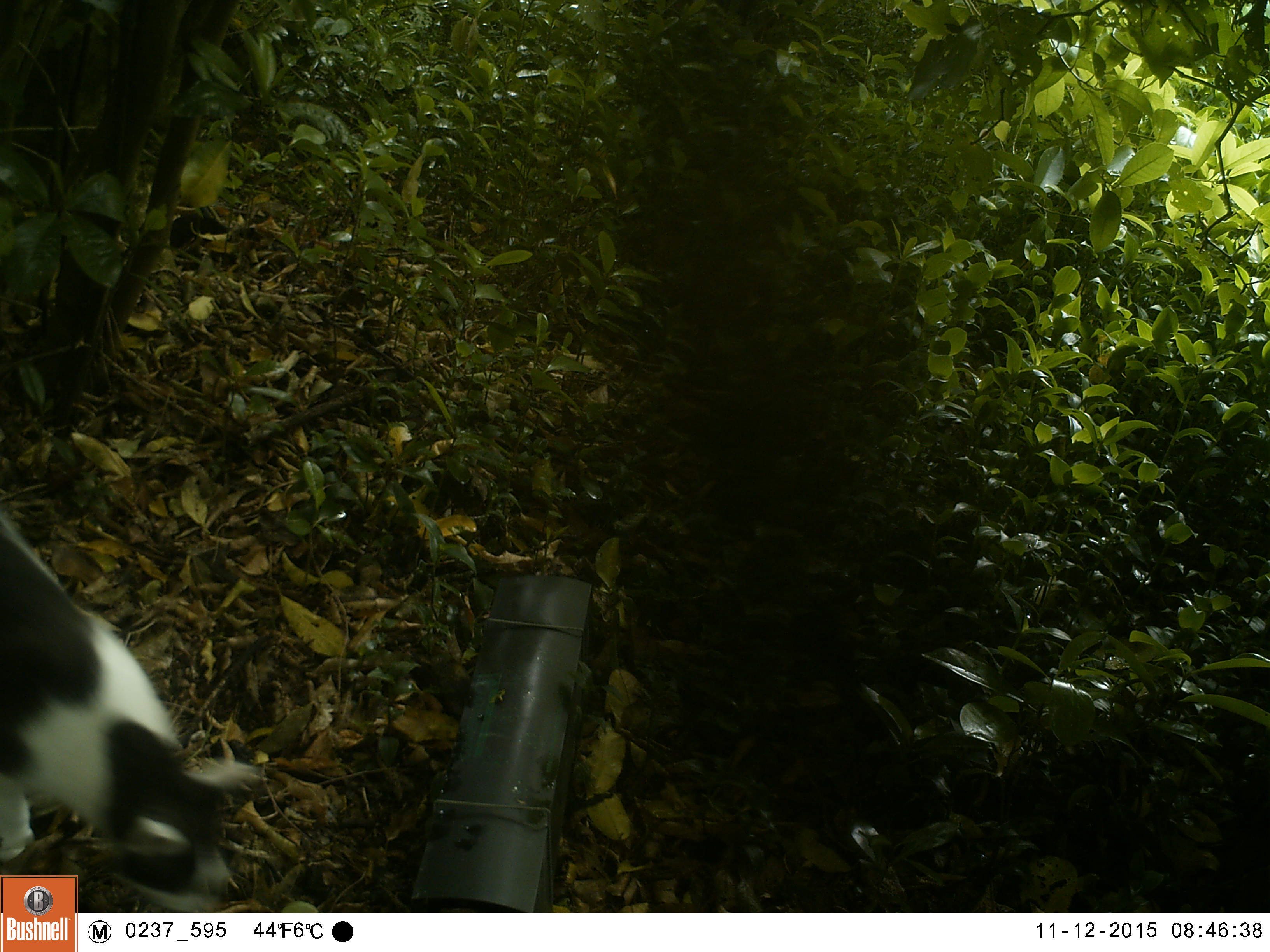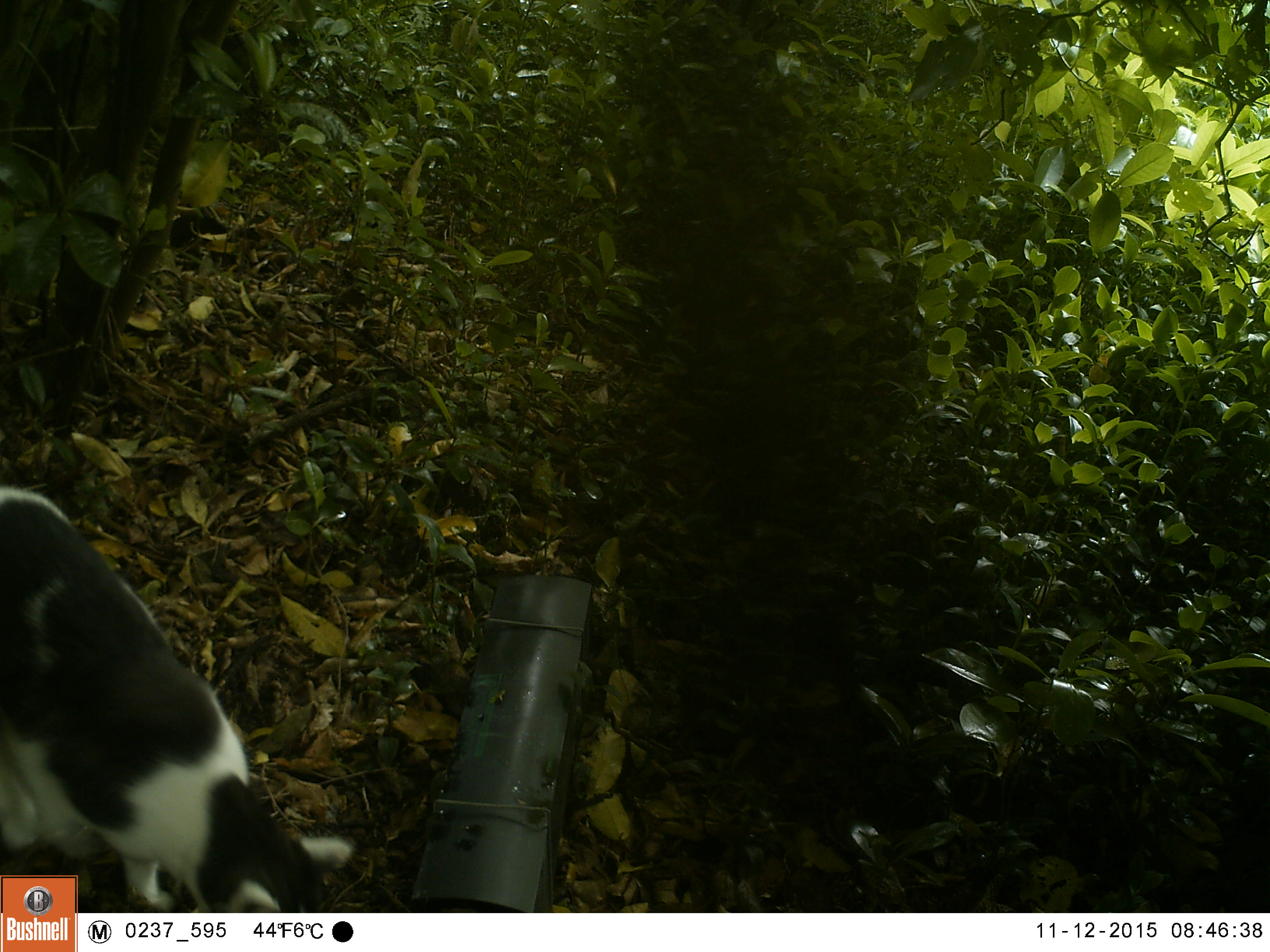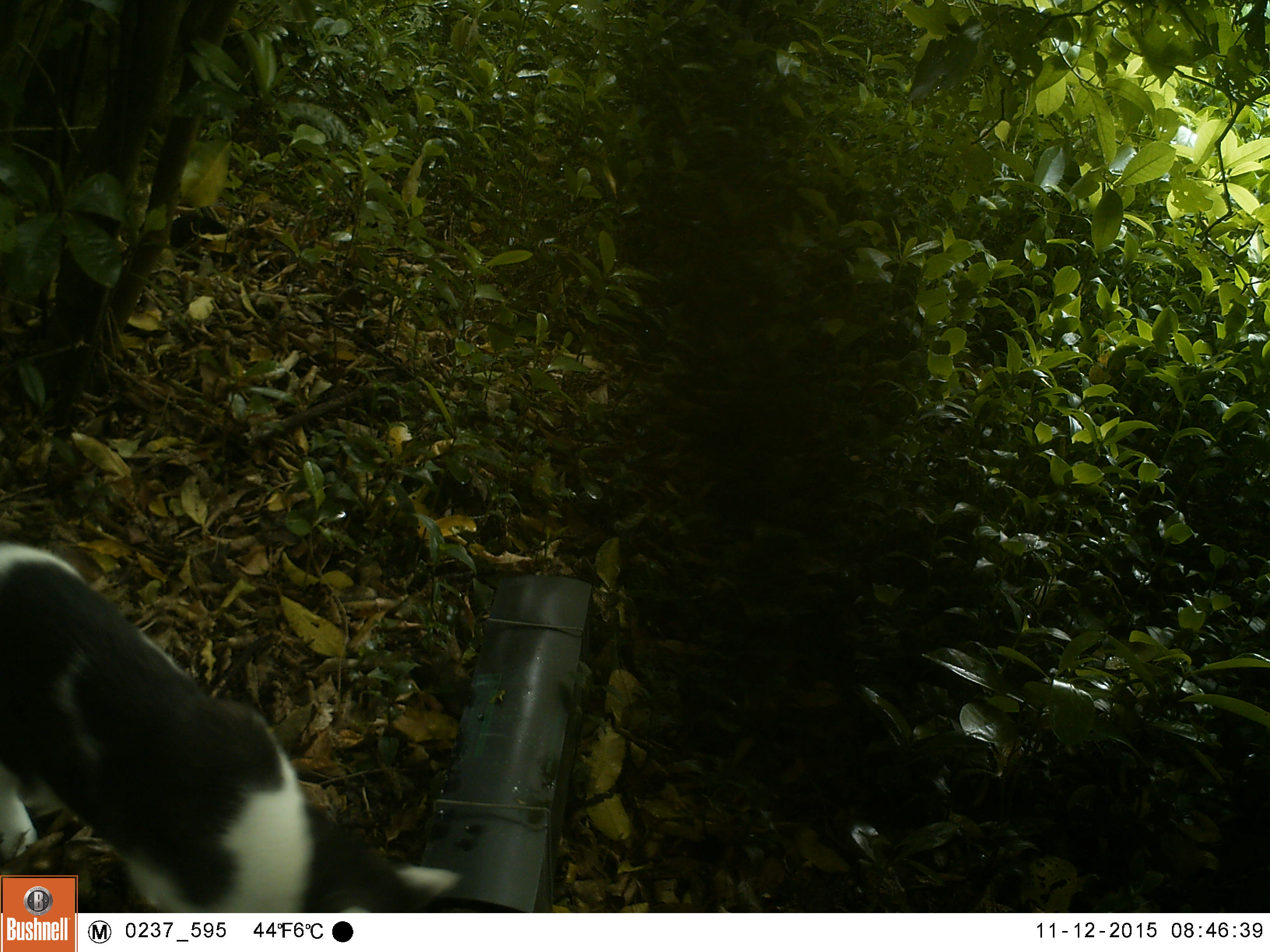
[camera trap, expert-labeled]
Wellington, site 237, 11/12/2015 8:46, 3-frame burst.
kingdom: Animalia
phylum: Chordata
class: Mammalia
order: Carnivora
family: Felidae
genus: Felis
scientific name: Felis catus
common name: cat